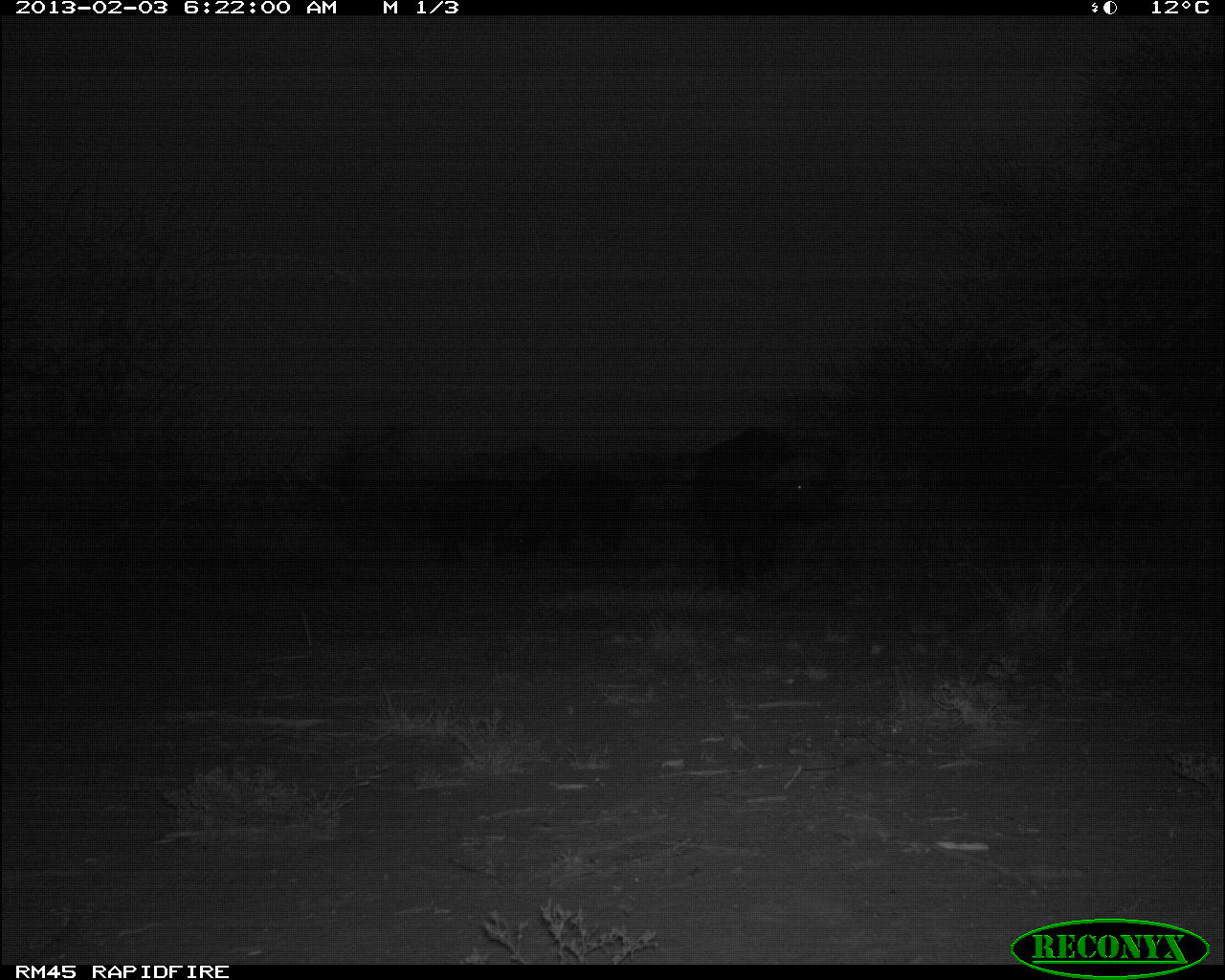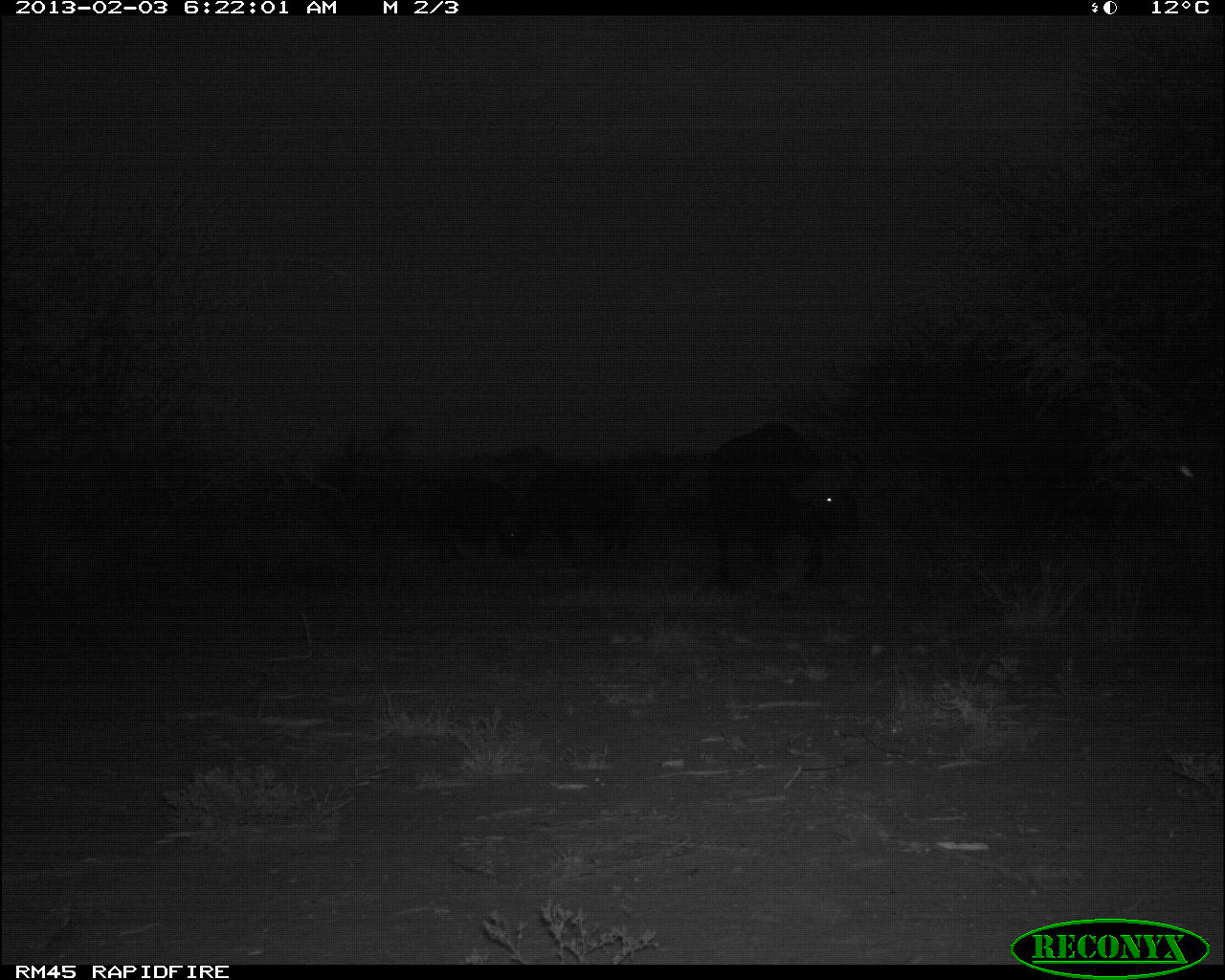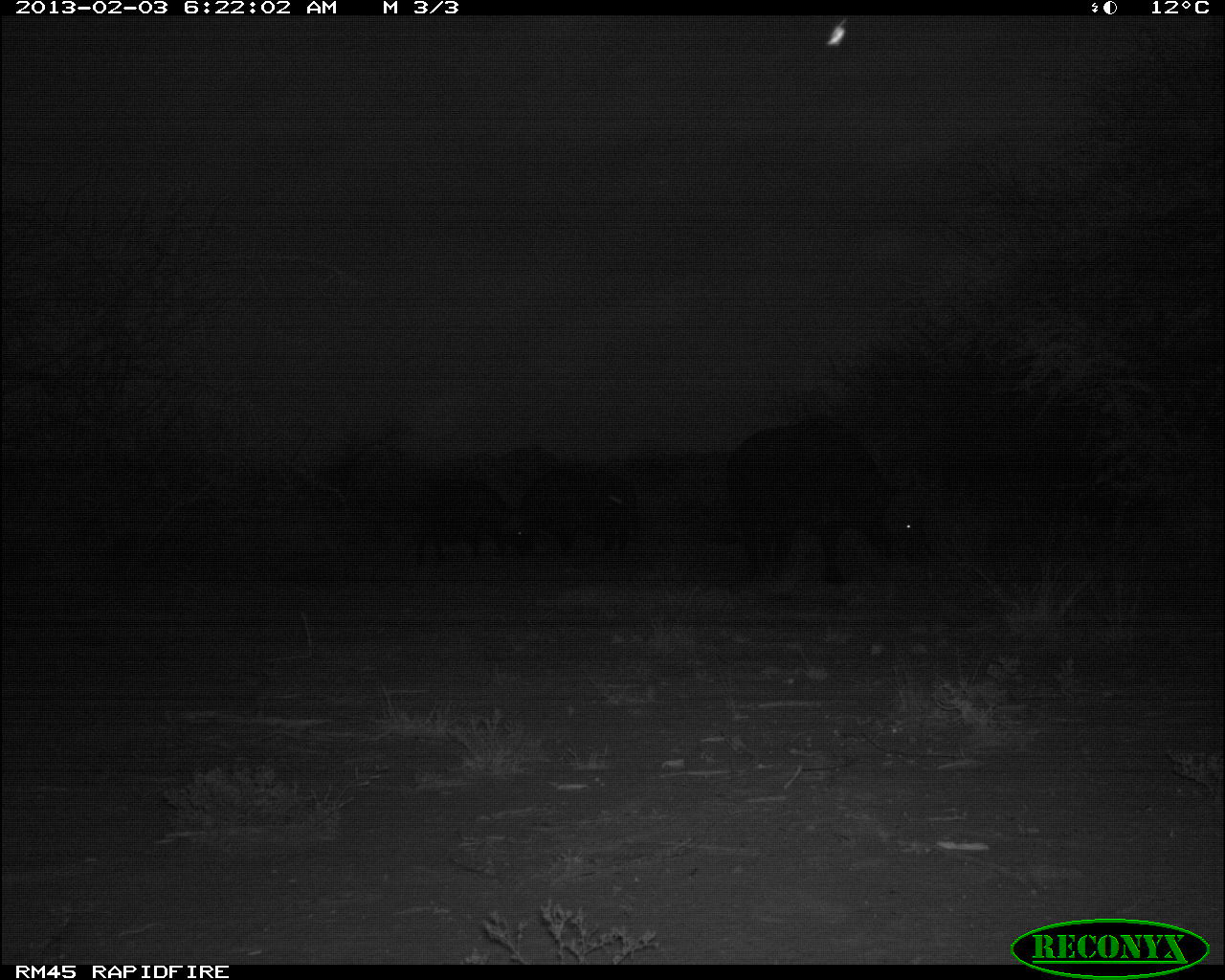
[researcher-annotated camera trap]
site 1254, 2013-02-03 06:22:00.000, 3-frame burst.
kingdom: Animalia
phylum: Chordata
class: Mammalia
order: Artiodactyla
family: Bovidae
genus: Syncerus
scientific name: Syncerus caffer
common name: african buffalo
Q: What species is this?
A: Syncerus caffer (african buffalo).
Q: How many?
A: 3.